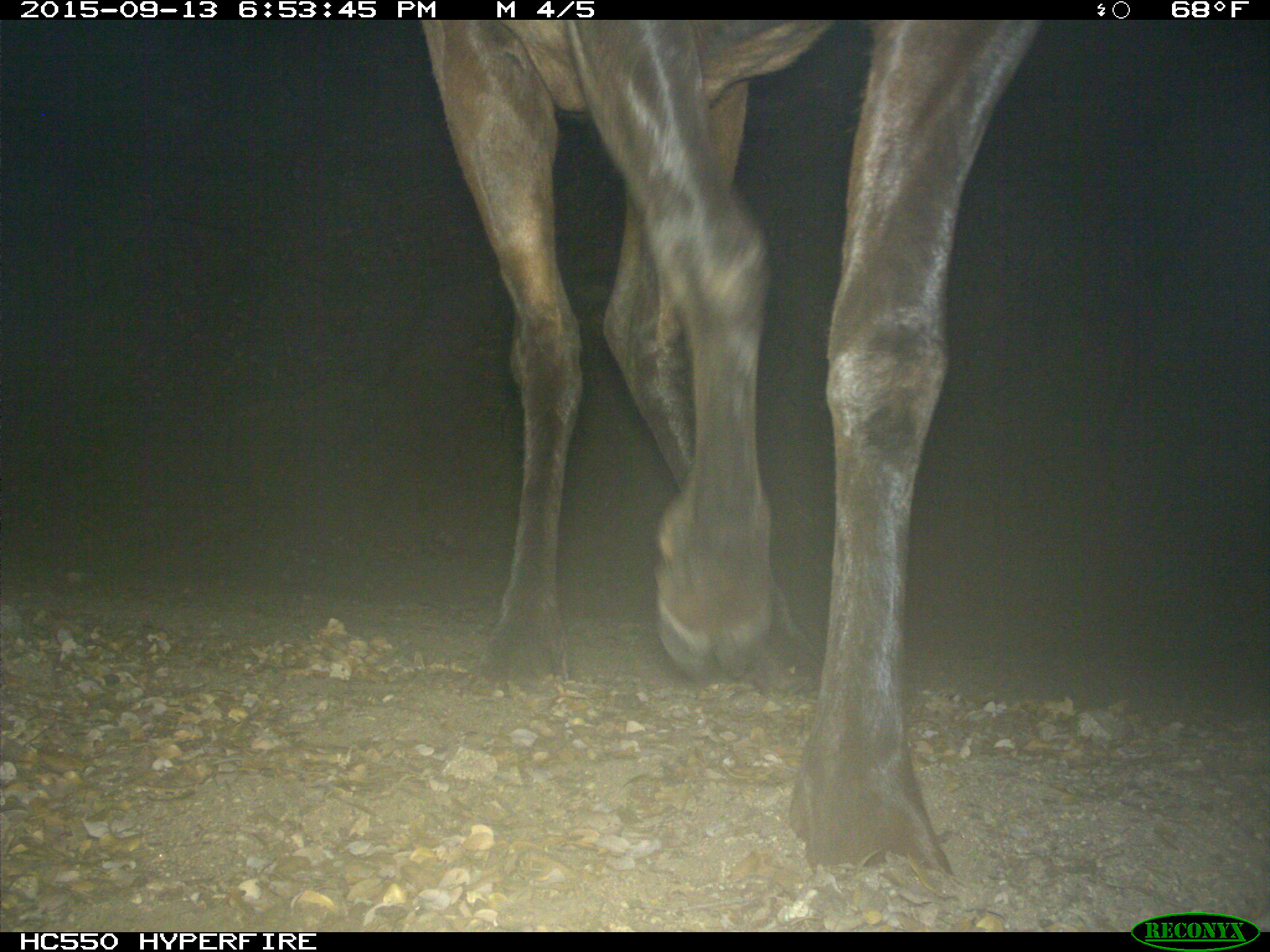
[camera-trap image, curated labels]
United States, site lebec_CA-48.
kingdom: Animalia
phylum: Chordata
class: Mammalia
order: Artiodactyla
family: Cervidae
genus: Cervus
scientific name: Cervus canadensis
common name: elk